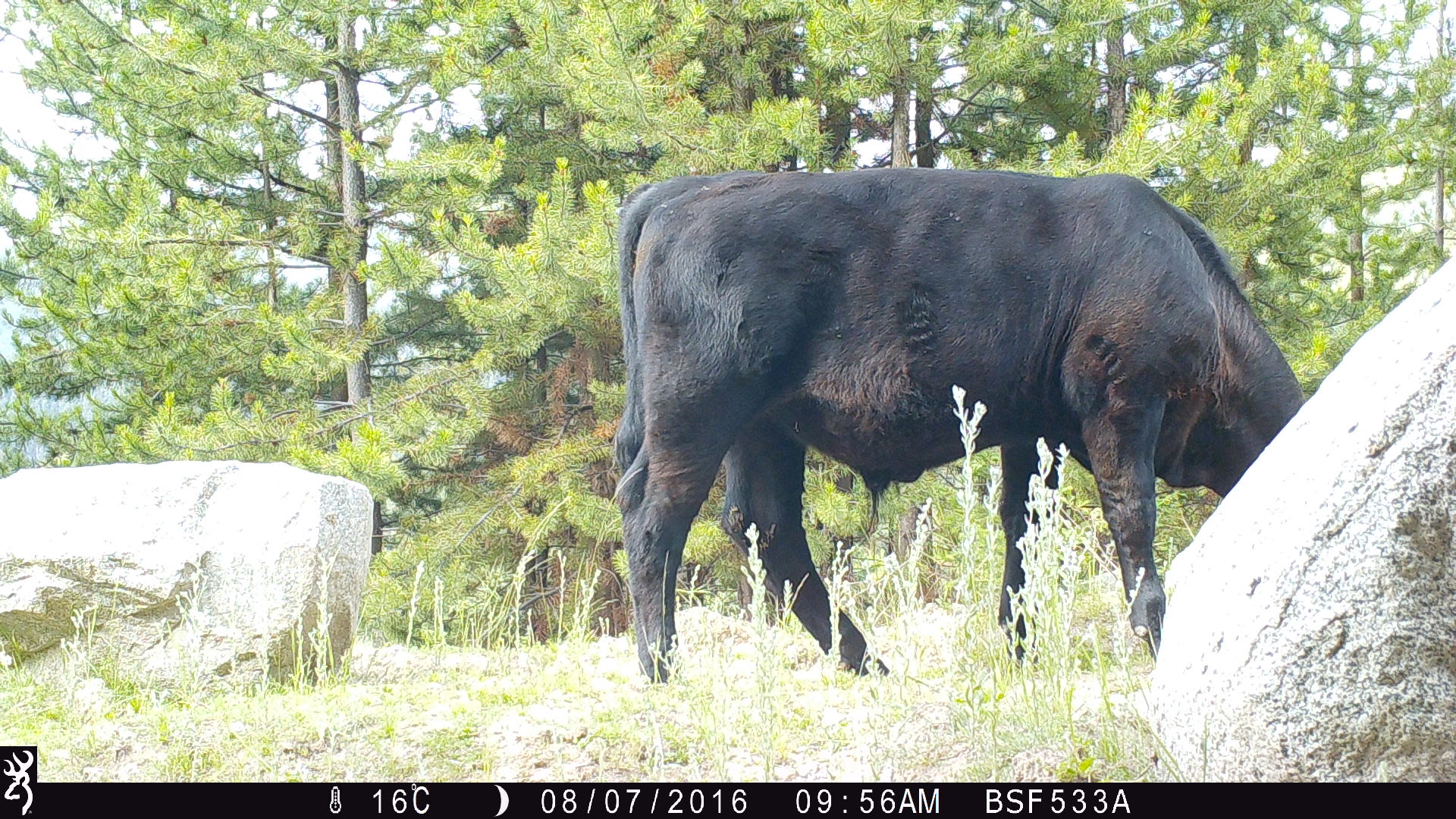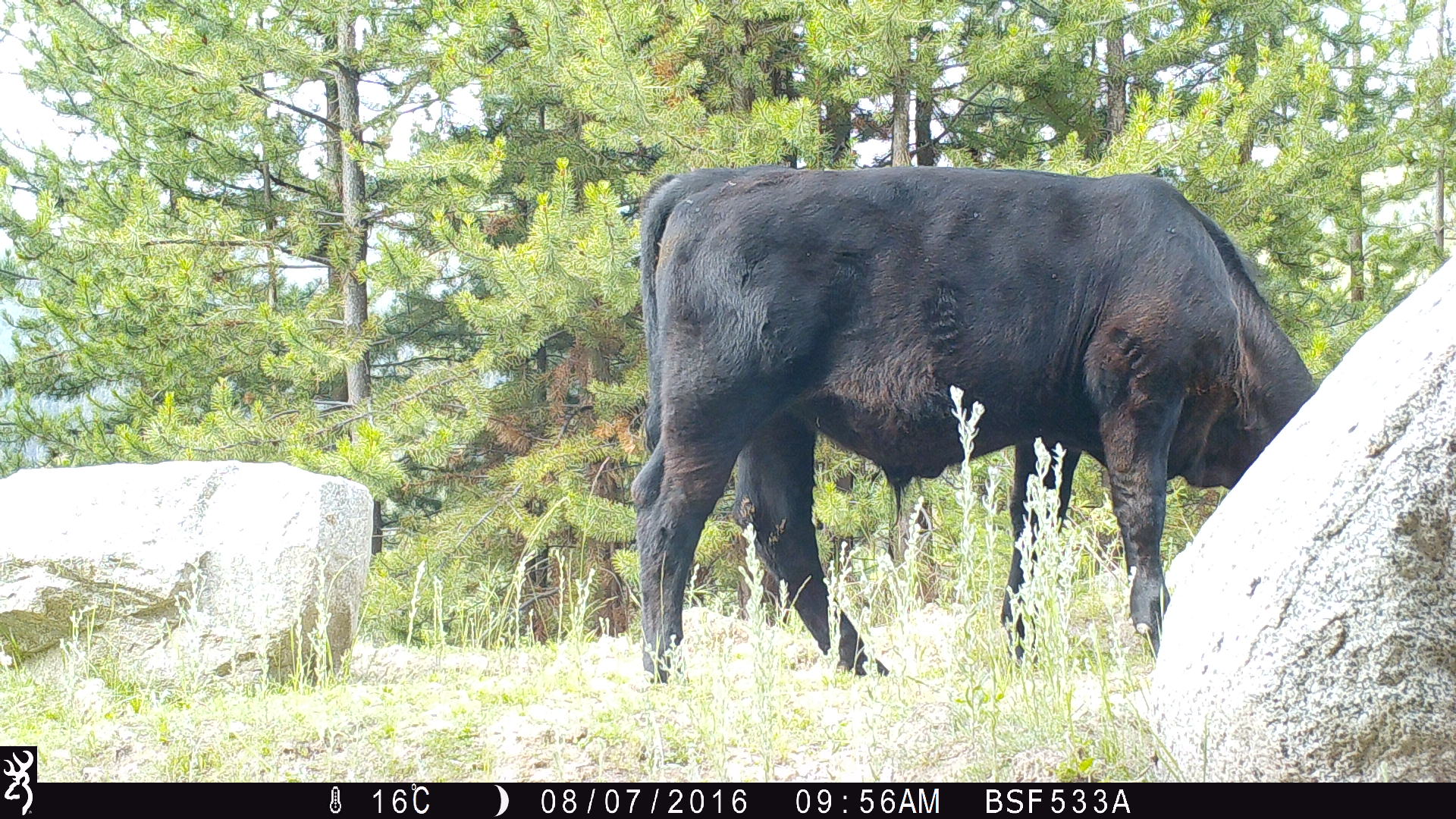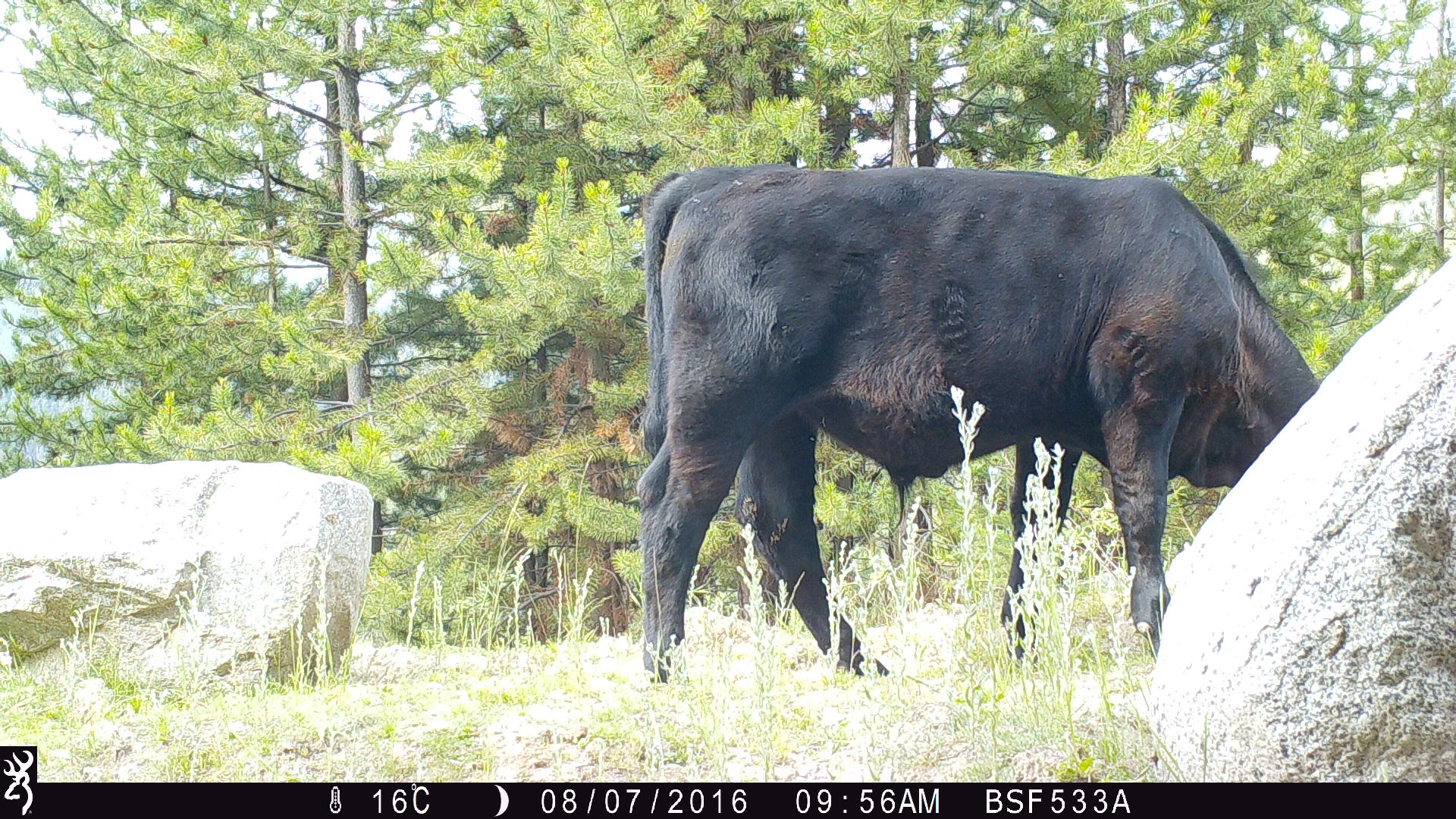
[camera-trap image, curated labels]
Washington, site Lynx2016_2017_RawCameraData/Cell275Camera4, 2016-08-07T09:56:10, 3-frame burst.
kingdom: Animalia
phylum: Chordata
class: Mammalia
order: Artiodactyla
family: Bovidae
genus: Bos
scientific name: Bos taurus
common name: domestic cattle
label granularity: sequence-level